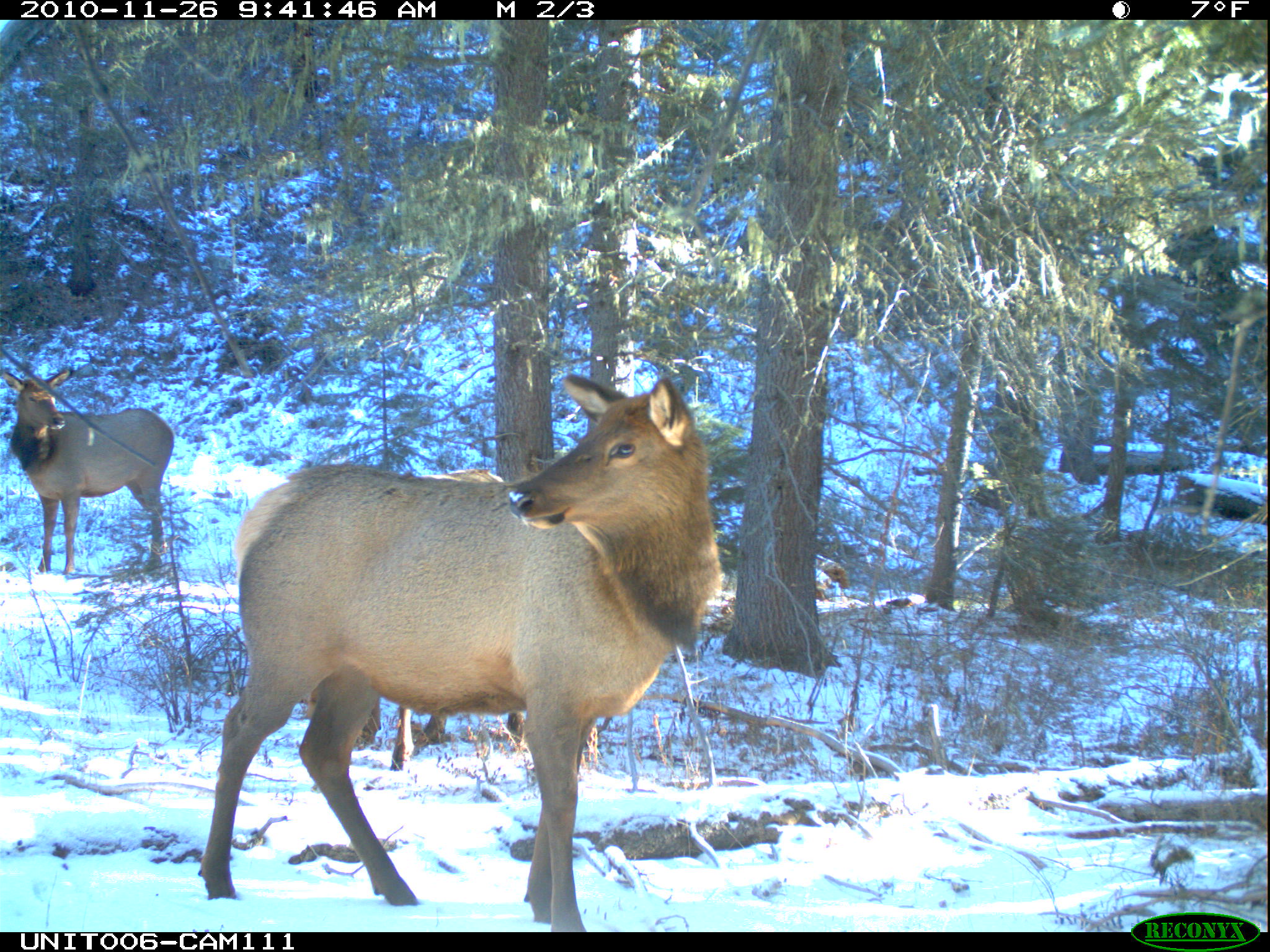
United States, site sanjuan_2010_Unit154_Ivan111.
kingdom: Animalia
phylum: Chordata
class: Mammalia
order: Artiodactyla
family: Cervidae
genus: Cervus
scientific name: Cervus elaphus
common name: red deer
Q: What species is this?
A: Cervus elaphus (red deer).